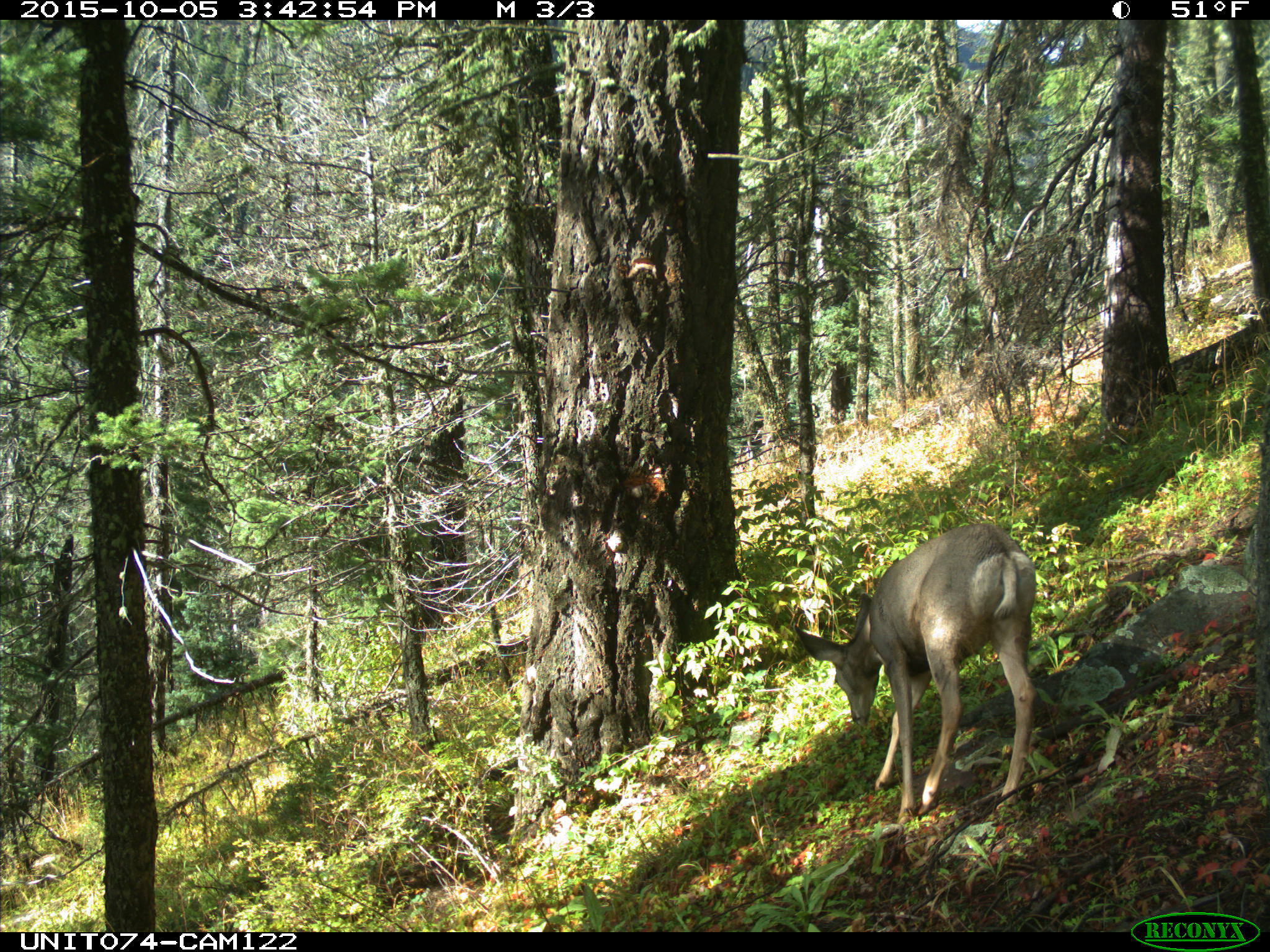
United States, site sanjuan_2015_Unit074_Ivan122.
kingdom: Animalia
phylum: Chordata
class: Mammalia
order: Artiodactyla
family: Cervidae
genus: Odocoileus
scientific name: Odocoileus hemionus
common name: mule deer